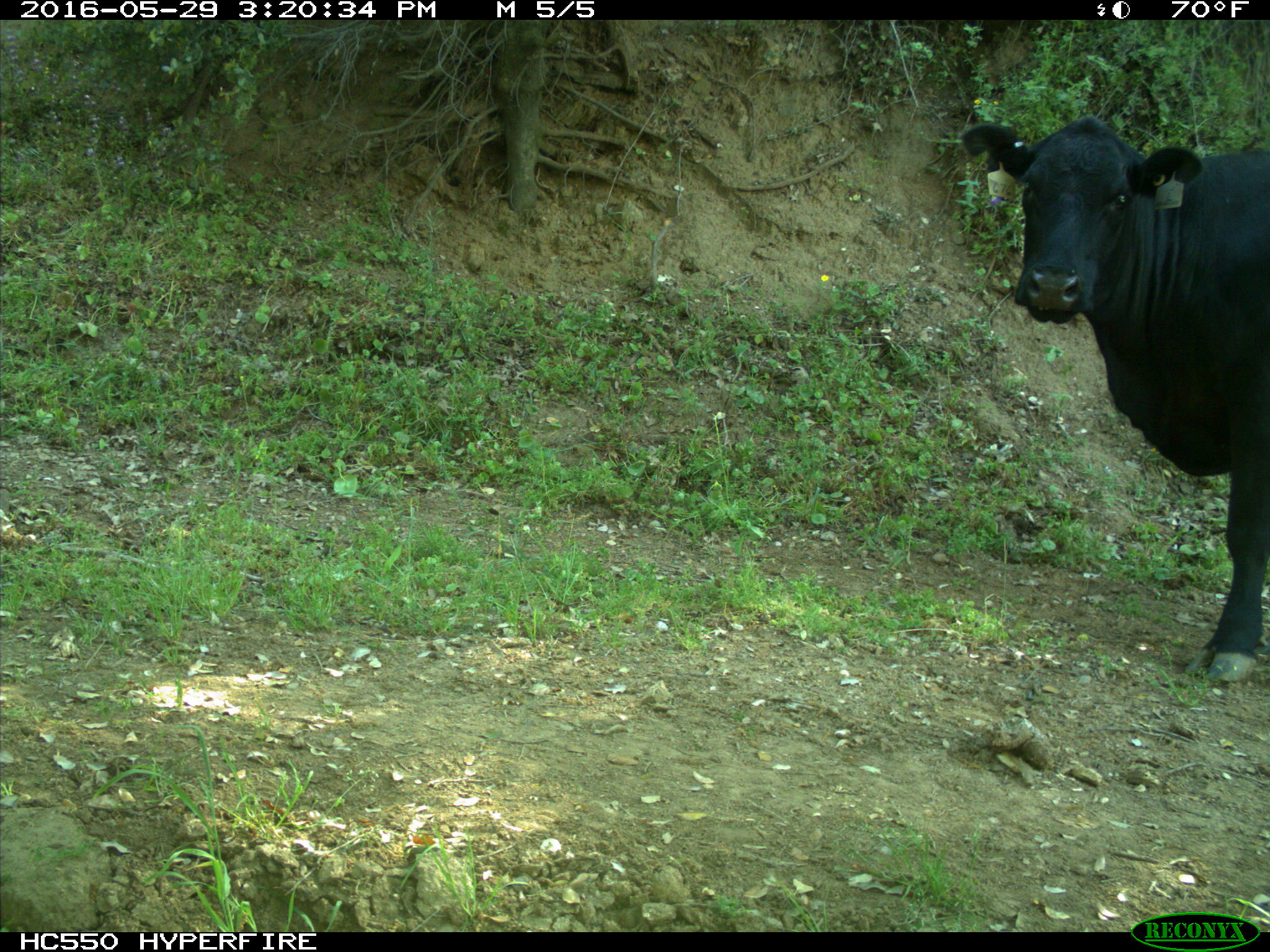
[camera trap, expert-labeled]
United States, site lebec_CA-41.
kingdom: Animalia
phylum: Chordata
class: Mammalia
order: Artiodactyla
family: Bovidae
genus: Bos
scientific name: Bos taurus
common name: domestic cow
Bos taurus (domestic cow).